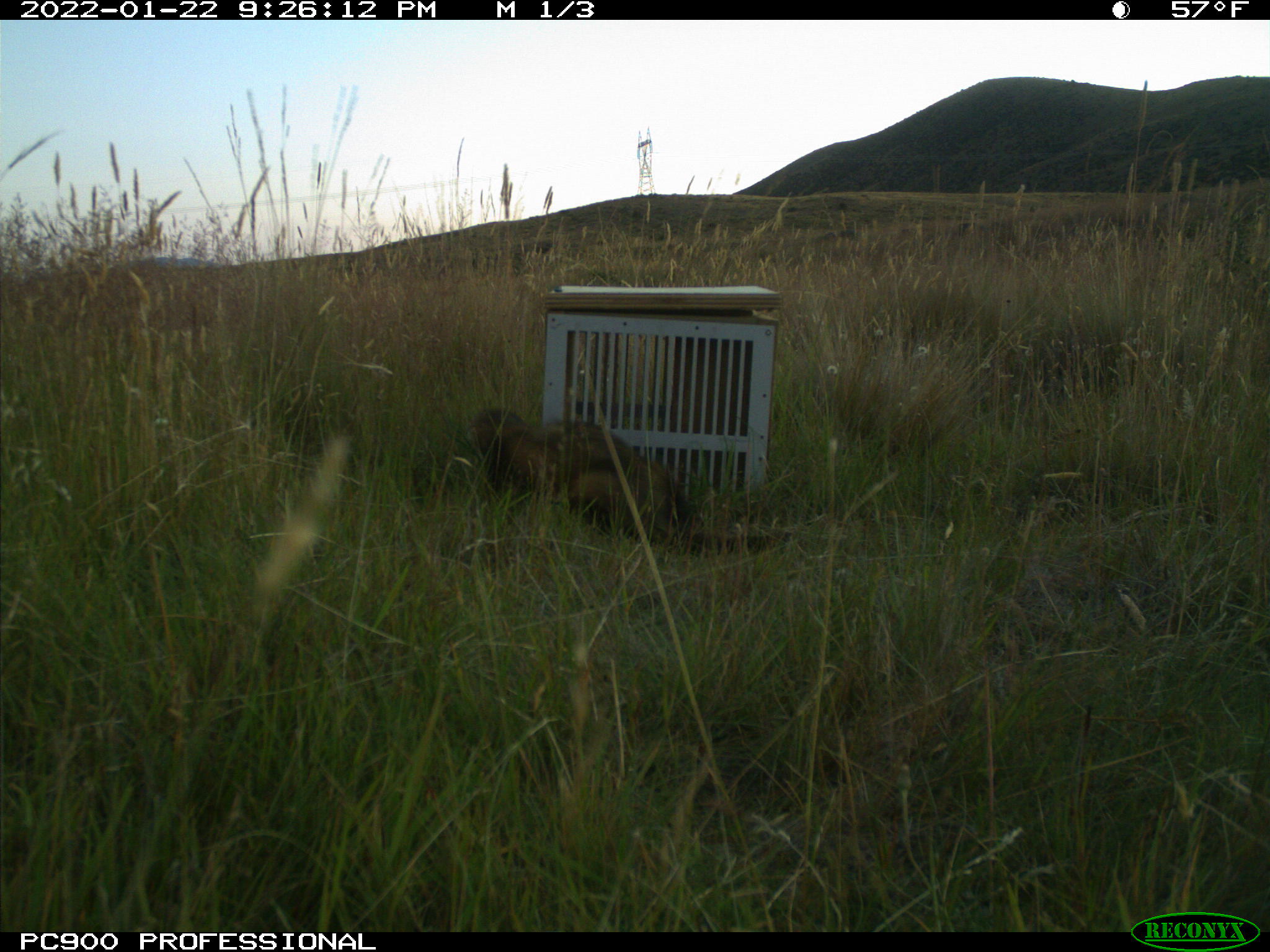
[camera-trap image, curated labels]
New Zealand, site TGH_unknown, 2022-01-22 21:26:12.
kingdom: Animalia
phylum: Chordata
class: Mammalia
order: Carnivora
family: Mustelidae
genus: Mustela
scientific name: Mustela furo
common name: ferret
Ferret (Mustela furo).